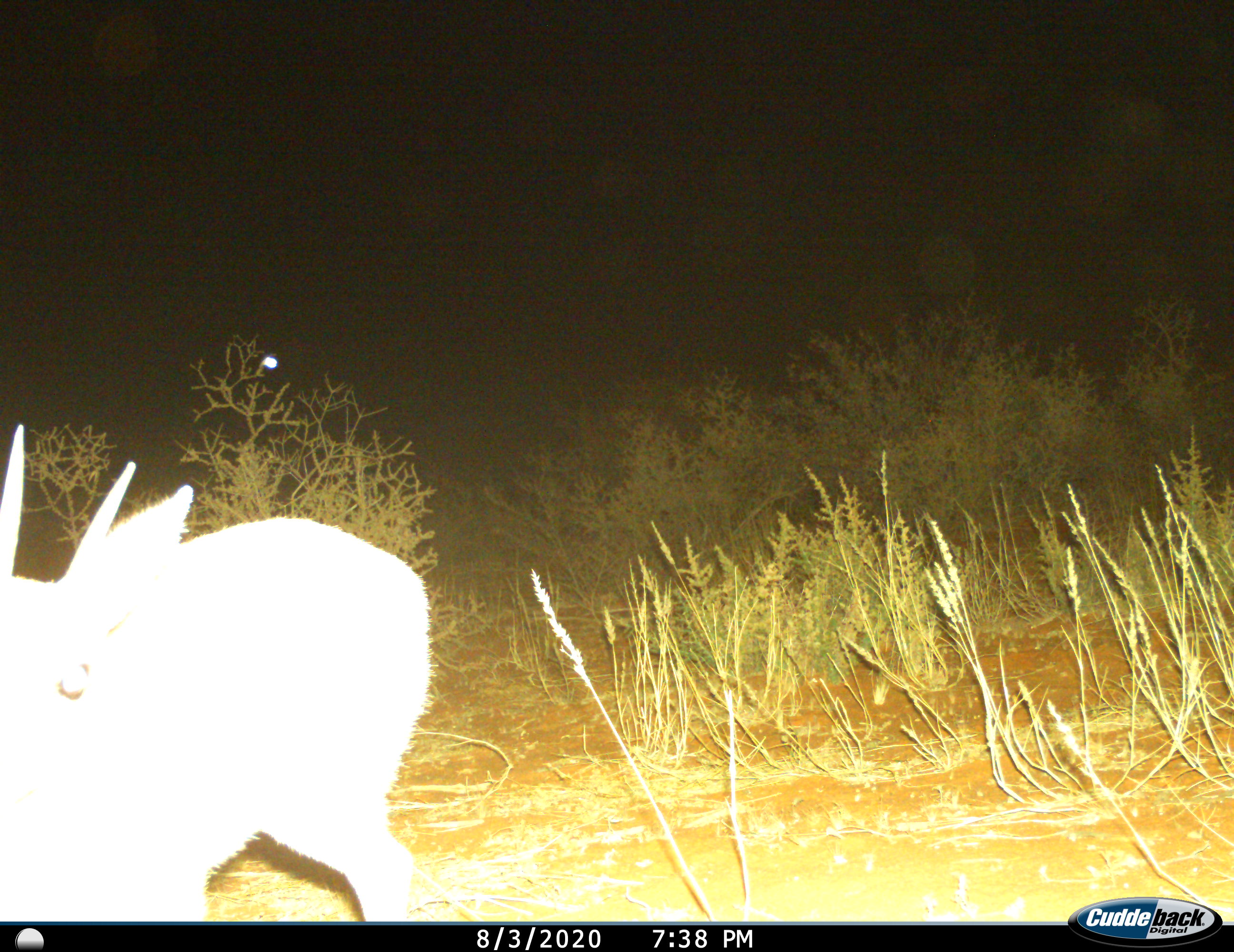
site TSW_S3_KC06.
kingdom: Animalia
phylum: Chordata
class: Mammalia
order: Artiodactyla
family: Bovidae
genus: Sylvicapra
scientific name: Sylvicapra grimmia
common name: common duiker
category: duikercommongrey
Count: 1.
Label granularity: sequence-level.